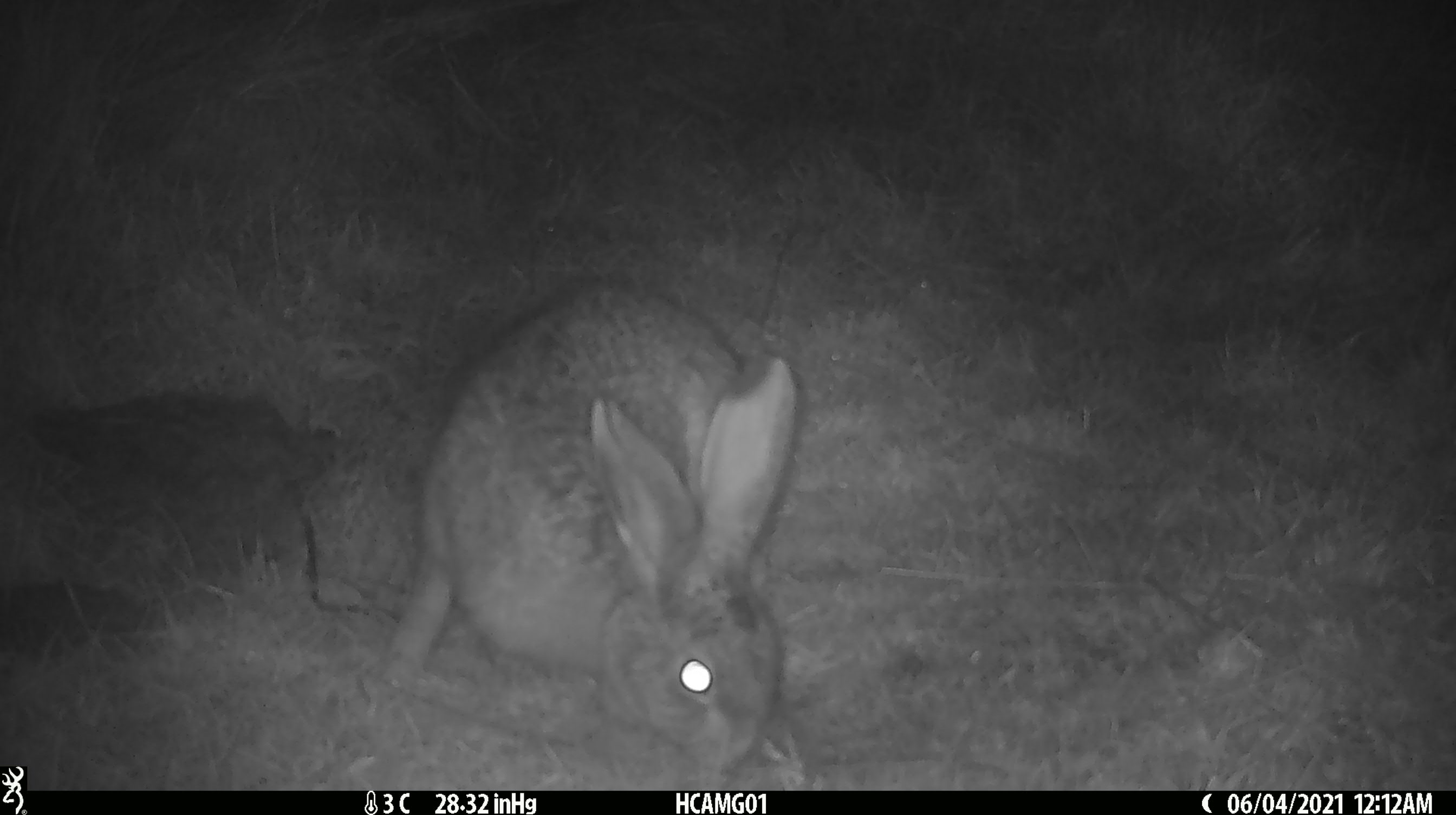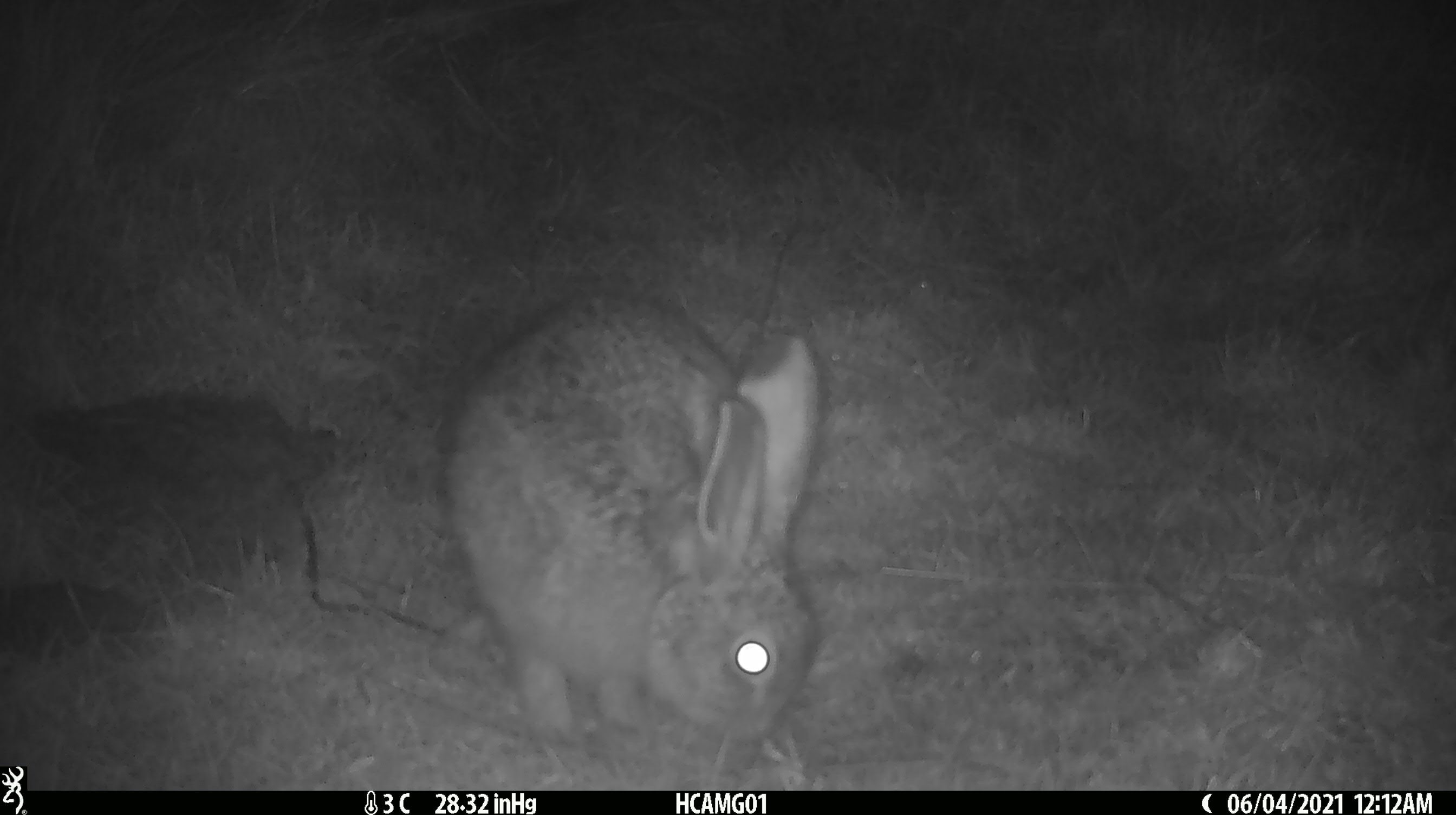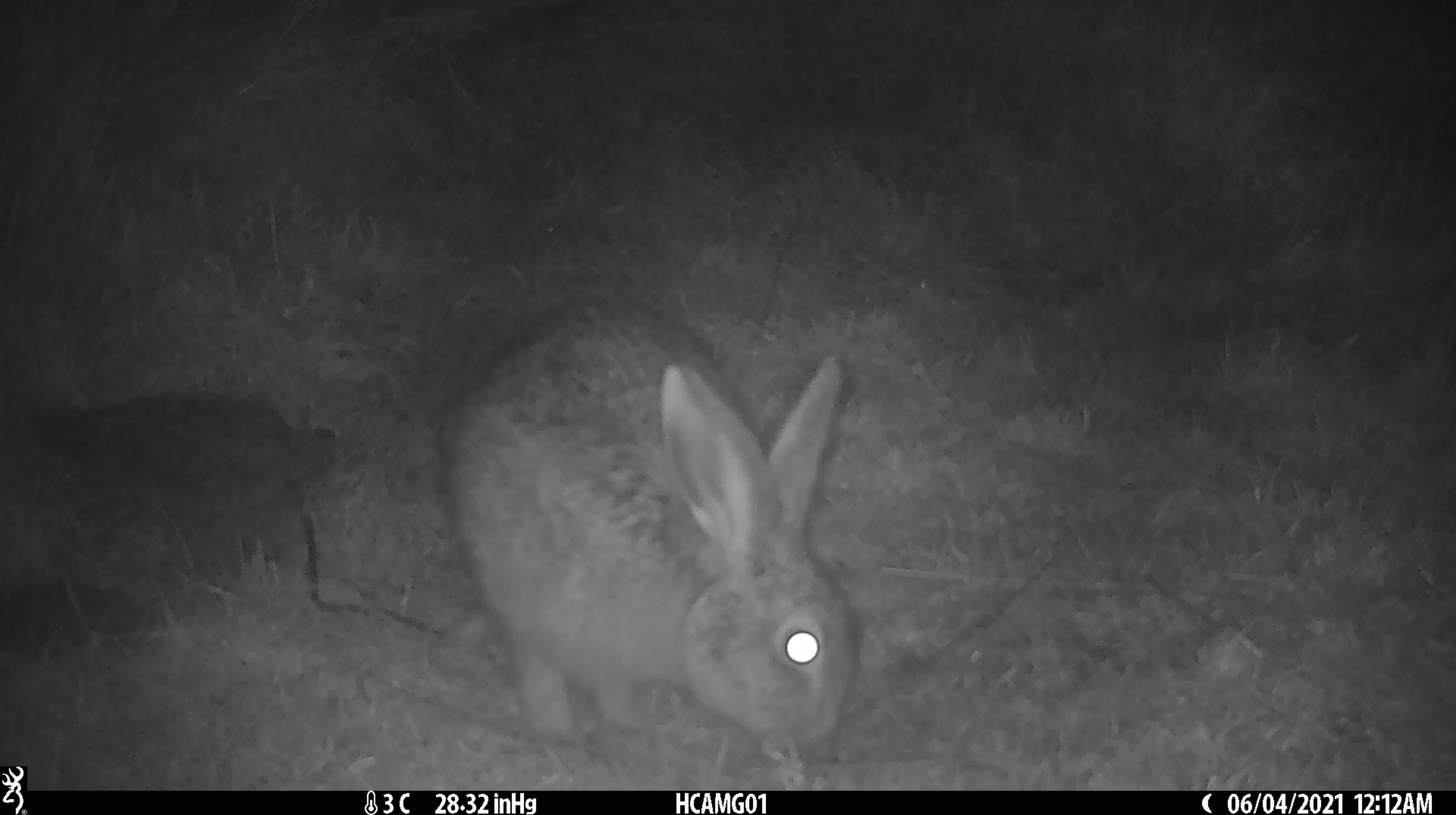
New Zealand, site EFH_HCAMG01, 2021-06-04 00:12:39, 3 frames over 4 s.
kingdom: Animalia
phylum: Chordata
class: Mammalia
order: Lagomorpha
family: Leporidae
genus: Oryctolagus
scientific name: Oryctolagus cuniculus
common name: european rabbit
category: rabbit